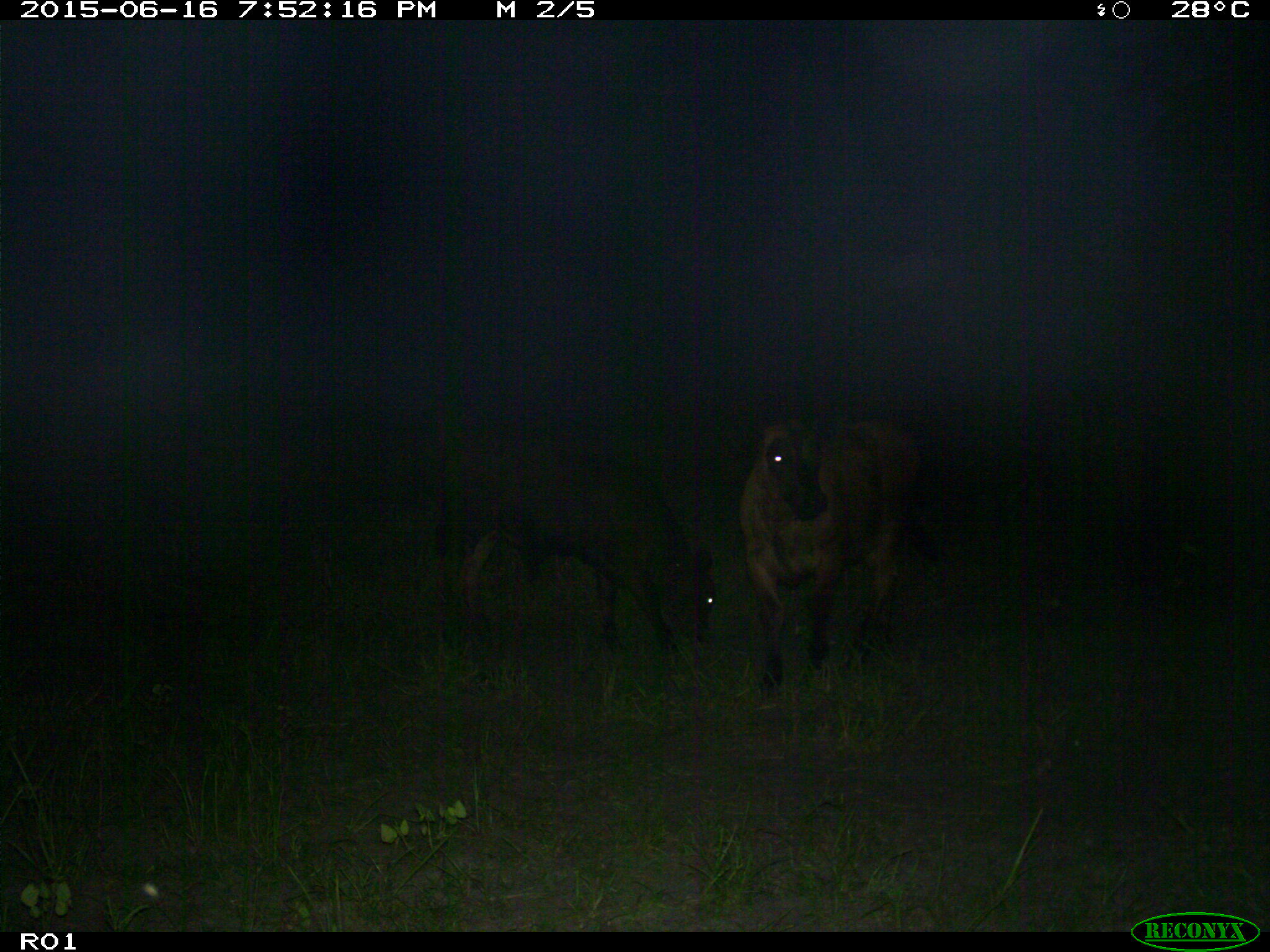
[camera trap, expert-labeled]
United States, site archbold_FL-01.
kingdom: Animalia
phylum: Chordata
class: Mammalia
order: Artiodactyla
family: Bovidae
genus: Bos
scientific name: Bos taurus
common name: domestic cow